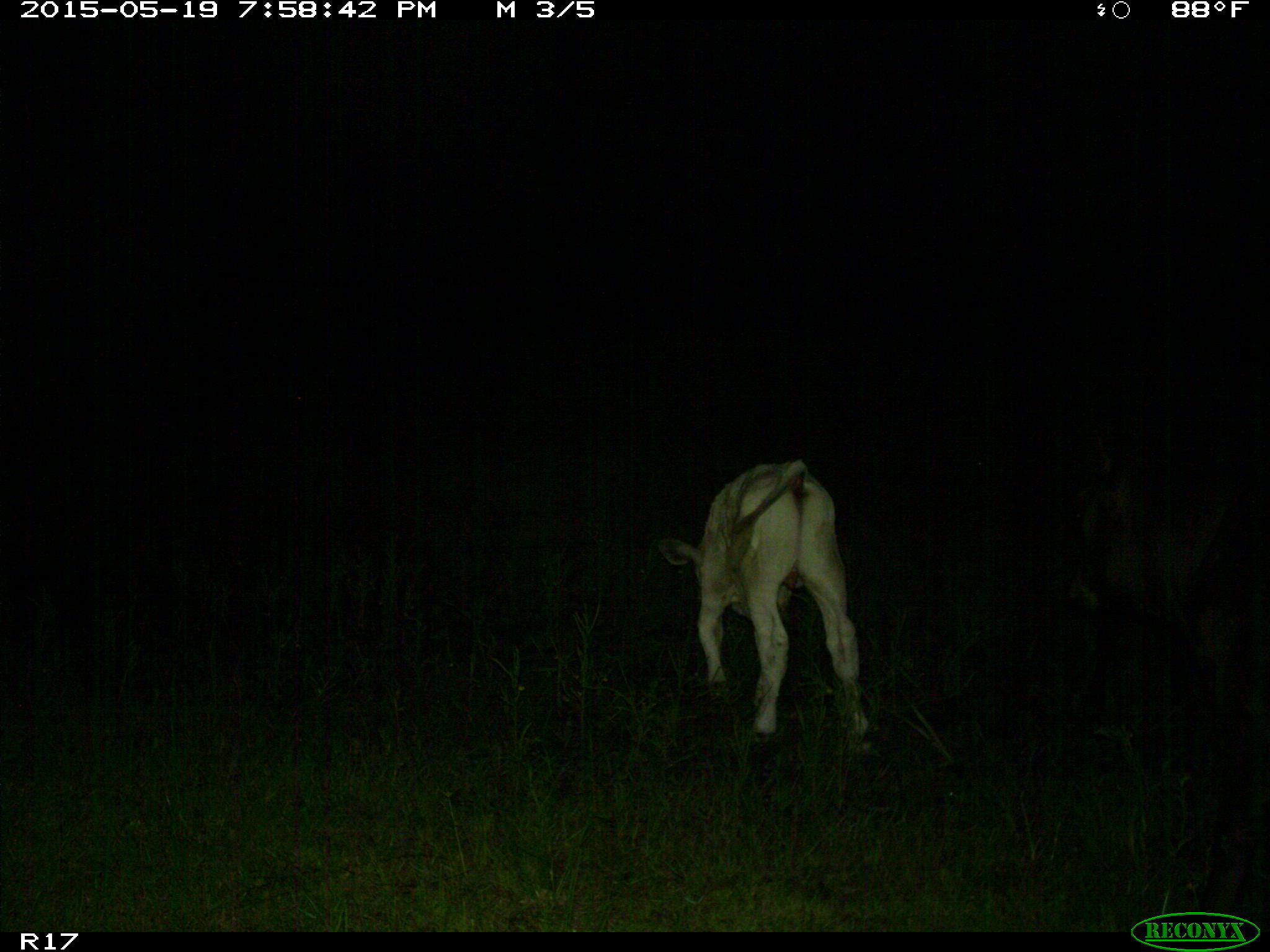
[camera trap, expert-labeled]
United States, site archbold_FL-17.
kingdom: Animalia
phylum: Chordata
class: Mammalia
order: Artiodactyla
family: Bovidae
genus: Bos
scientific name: Bos taurus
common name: domestic cow